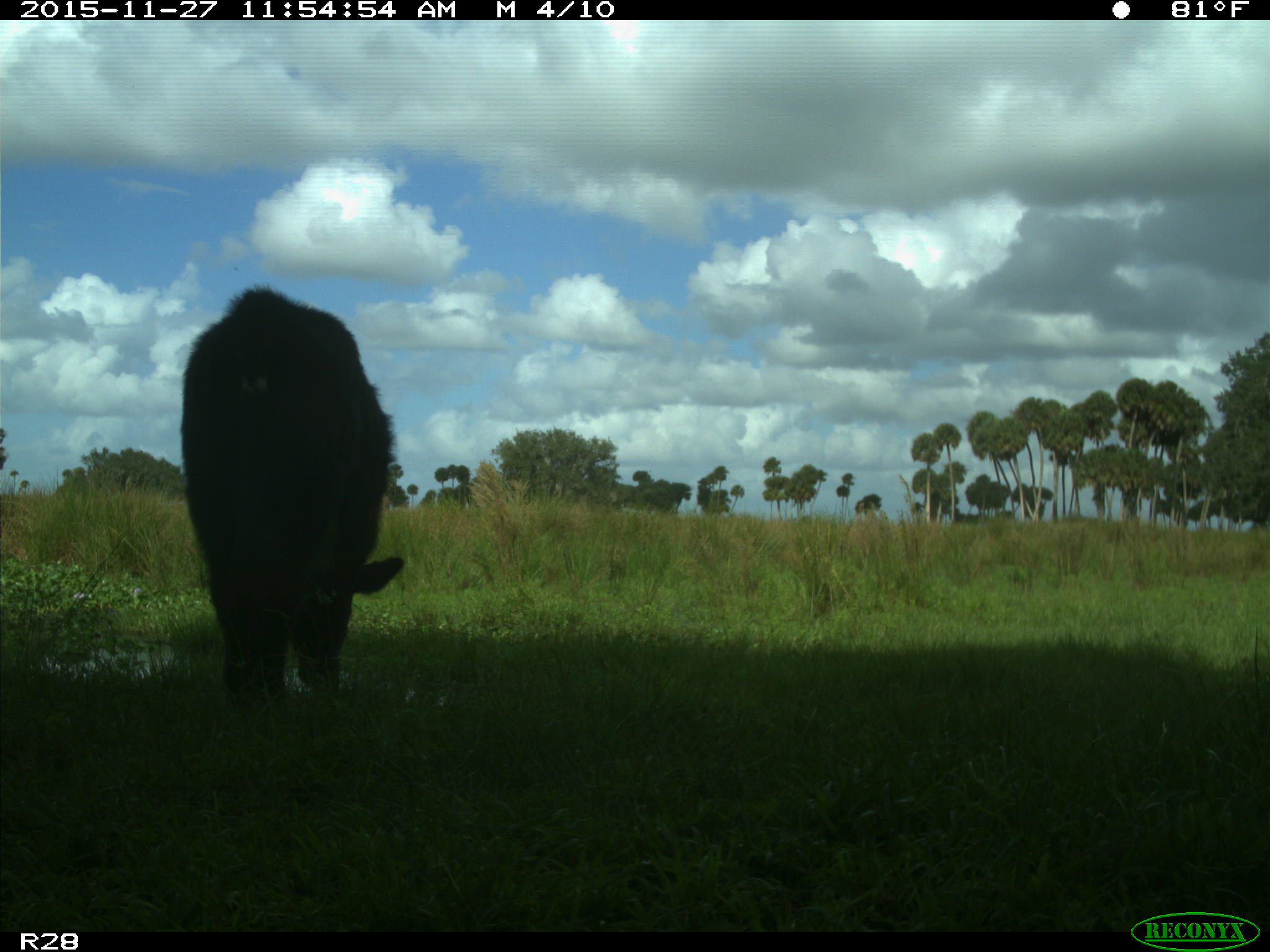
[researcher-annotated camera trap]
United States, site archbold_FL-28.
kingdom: Animalia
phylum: Chordata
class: Mammalia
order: Artiodactyla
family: Bovidae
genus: Bos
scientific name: Bos taurus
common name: domestic cow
Bos taurus (domestic cow).